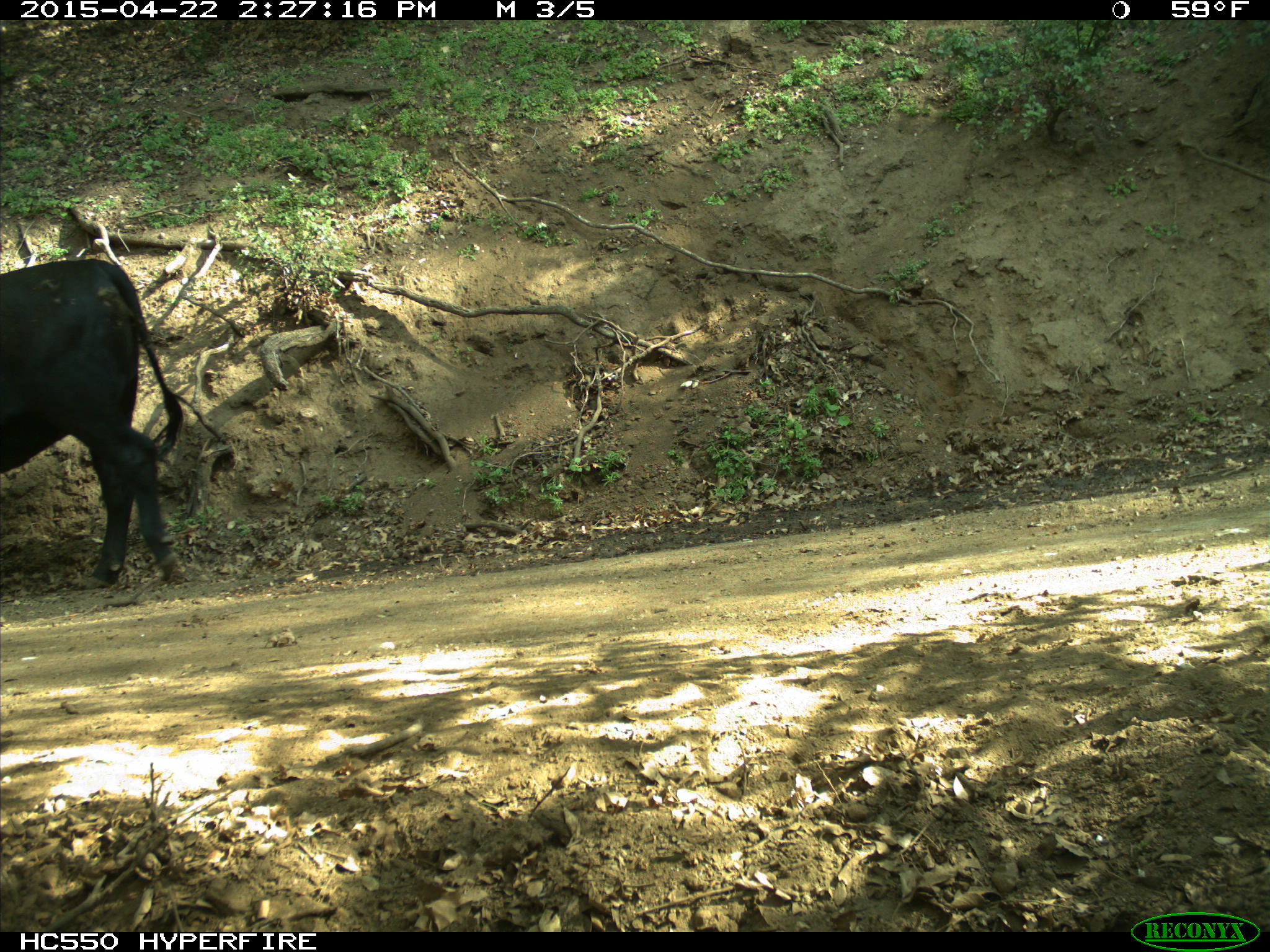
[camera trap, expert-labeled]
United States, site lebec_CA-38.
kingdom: Animalia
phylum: Chordata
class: Mammalia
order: Artiodactyla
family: Bovidae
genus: Bos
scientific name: Bos taurus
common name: domestic cow